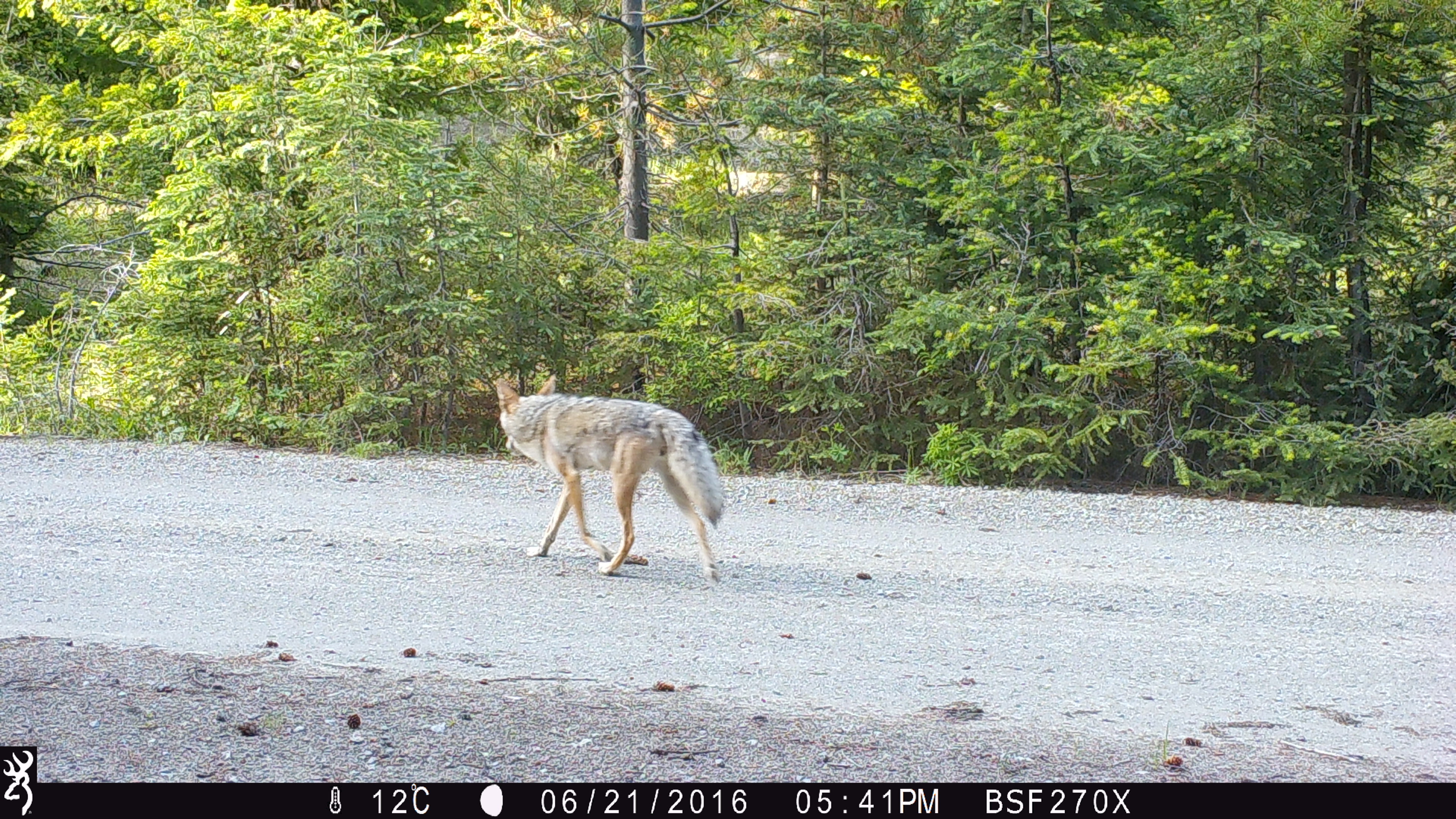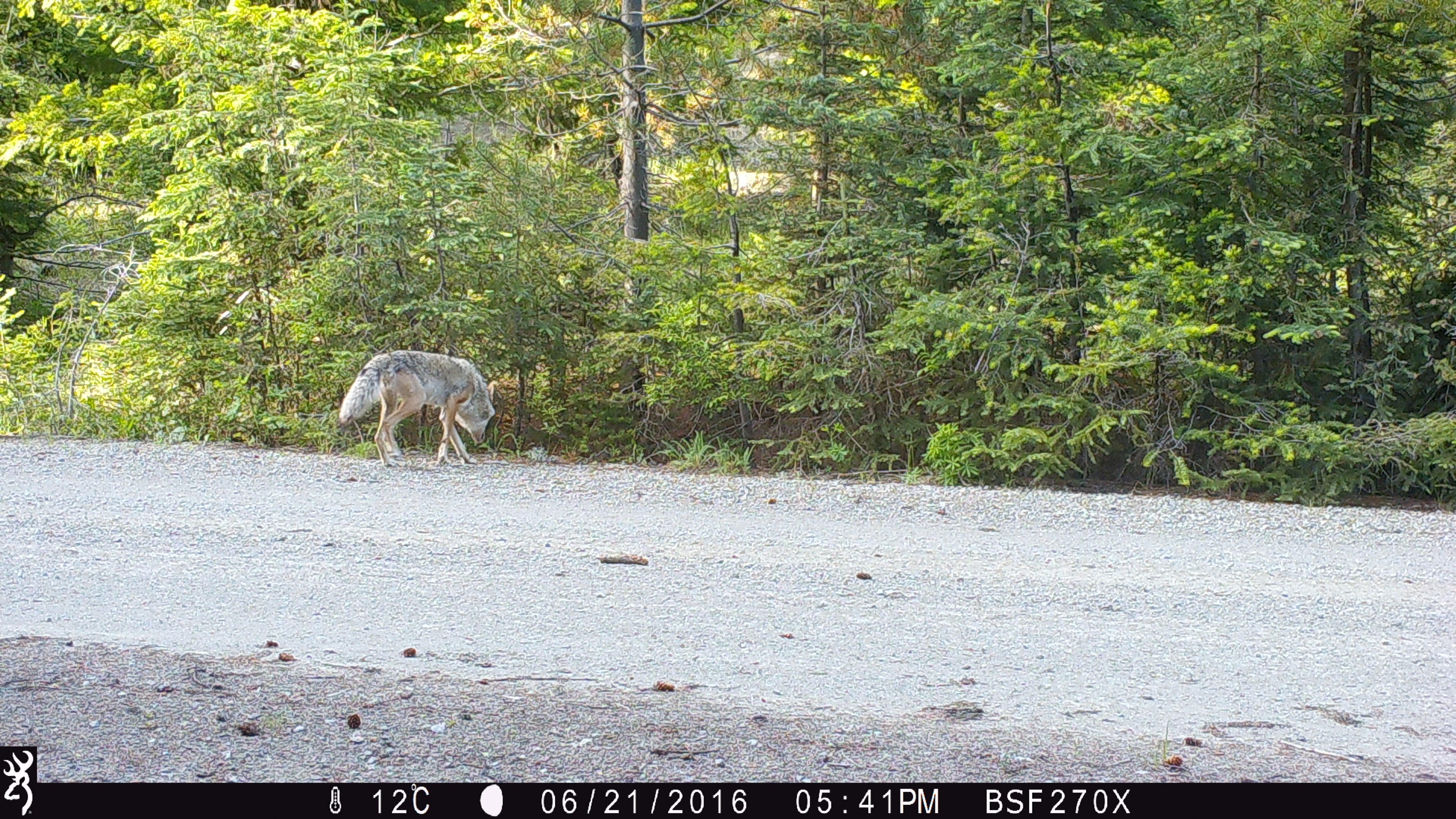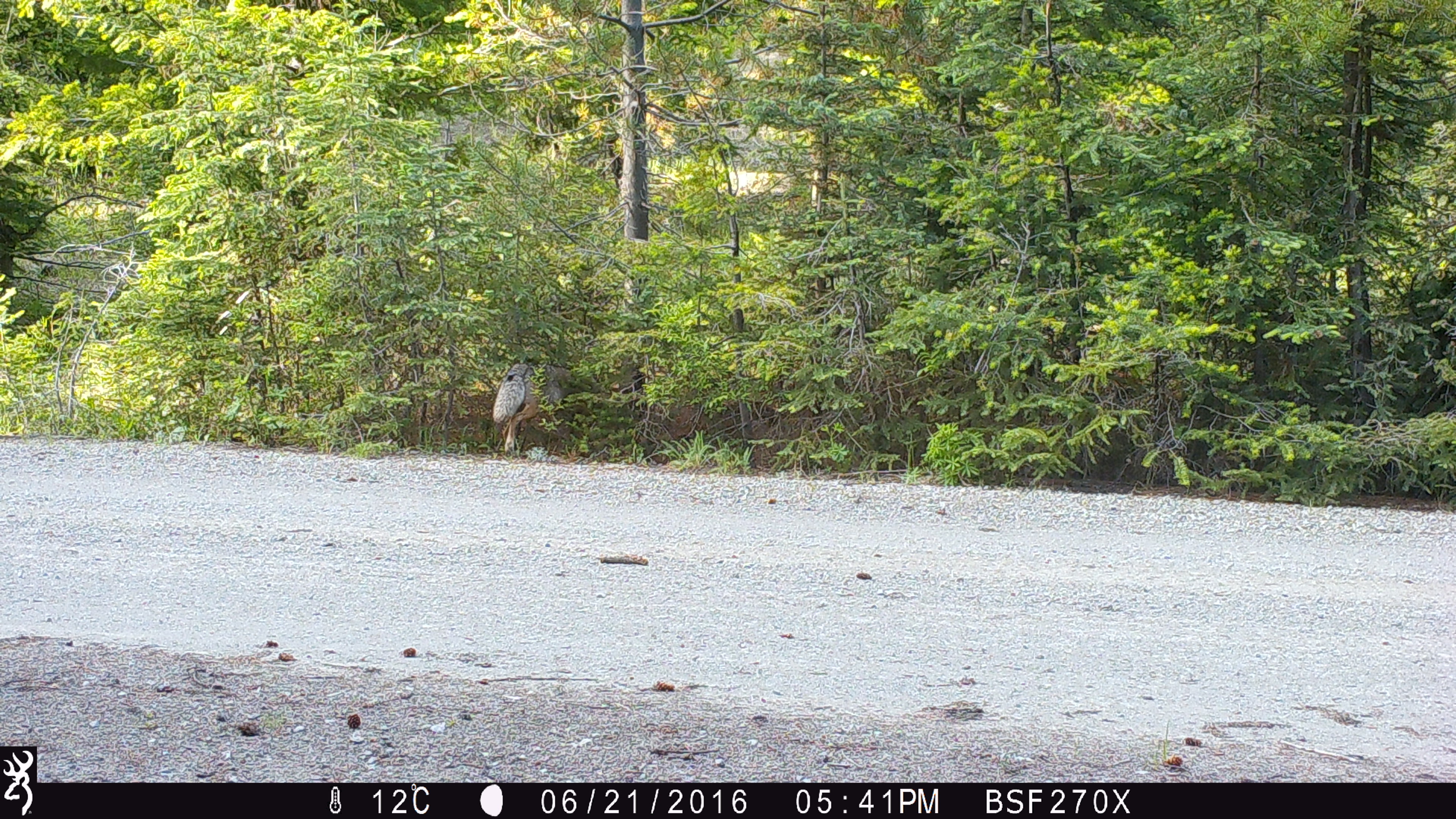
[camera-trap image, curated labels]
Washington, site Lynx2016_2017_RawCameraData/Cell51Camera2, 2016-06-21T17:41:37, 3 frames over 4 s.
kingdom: Animalia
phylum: Chordata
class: Mammalia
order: Carnivora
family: Canidae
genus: Canis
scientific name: Canis latrans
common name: coyote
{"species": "Canis latrans (coyote)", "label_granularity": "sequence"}